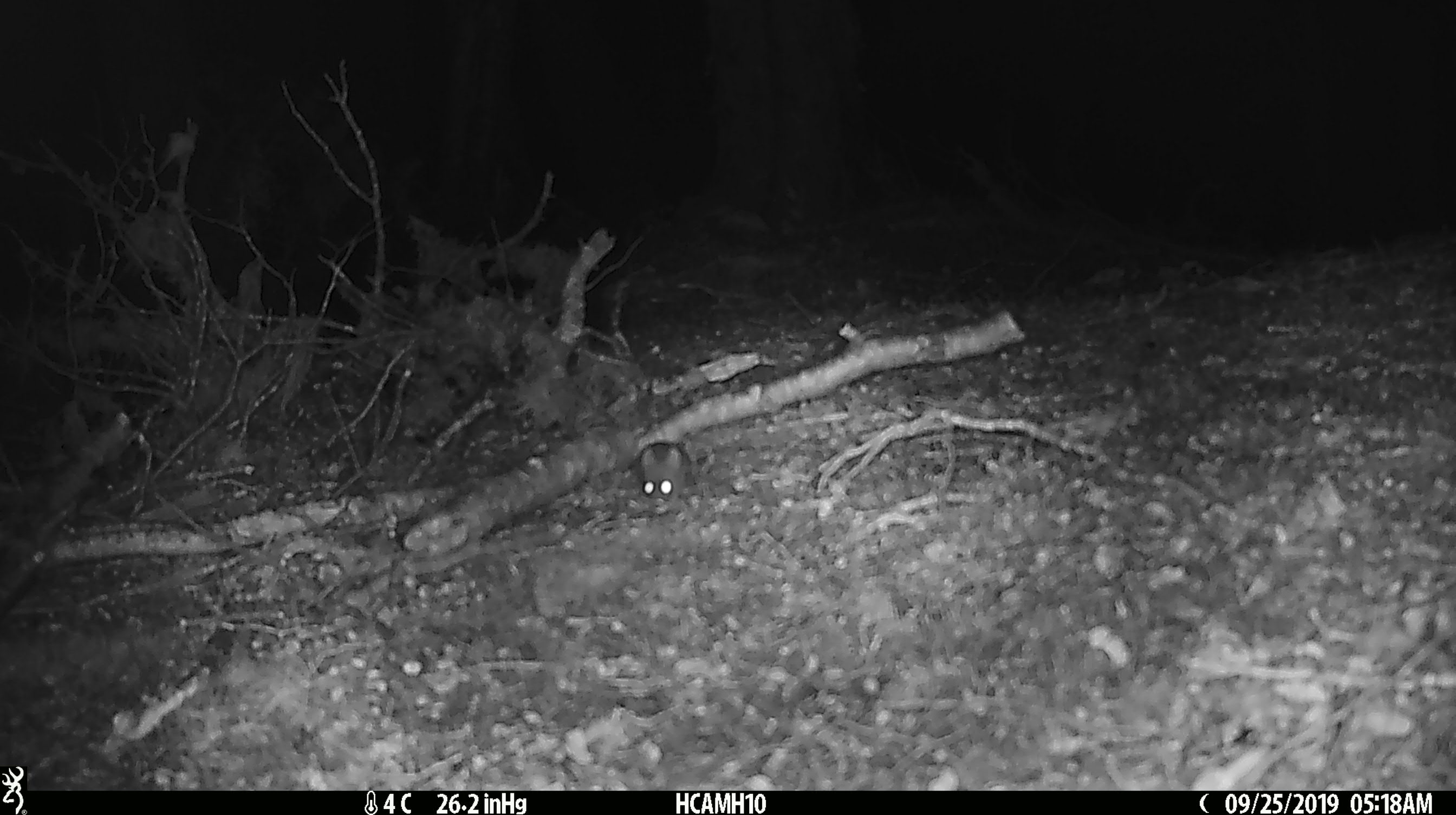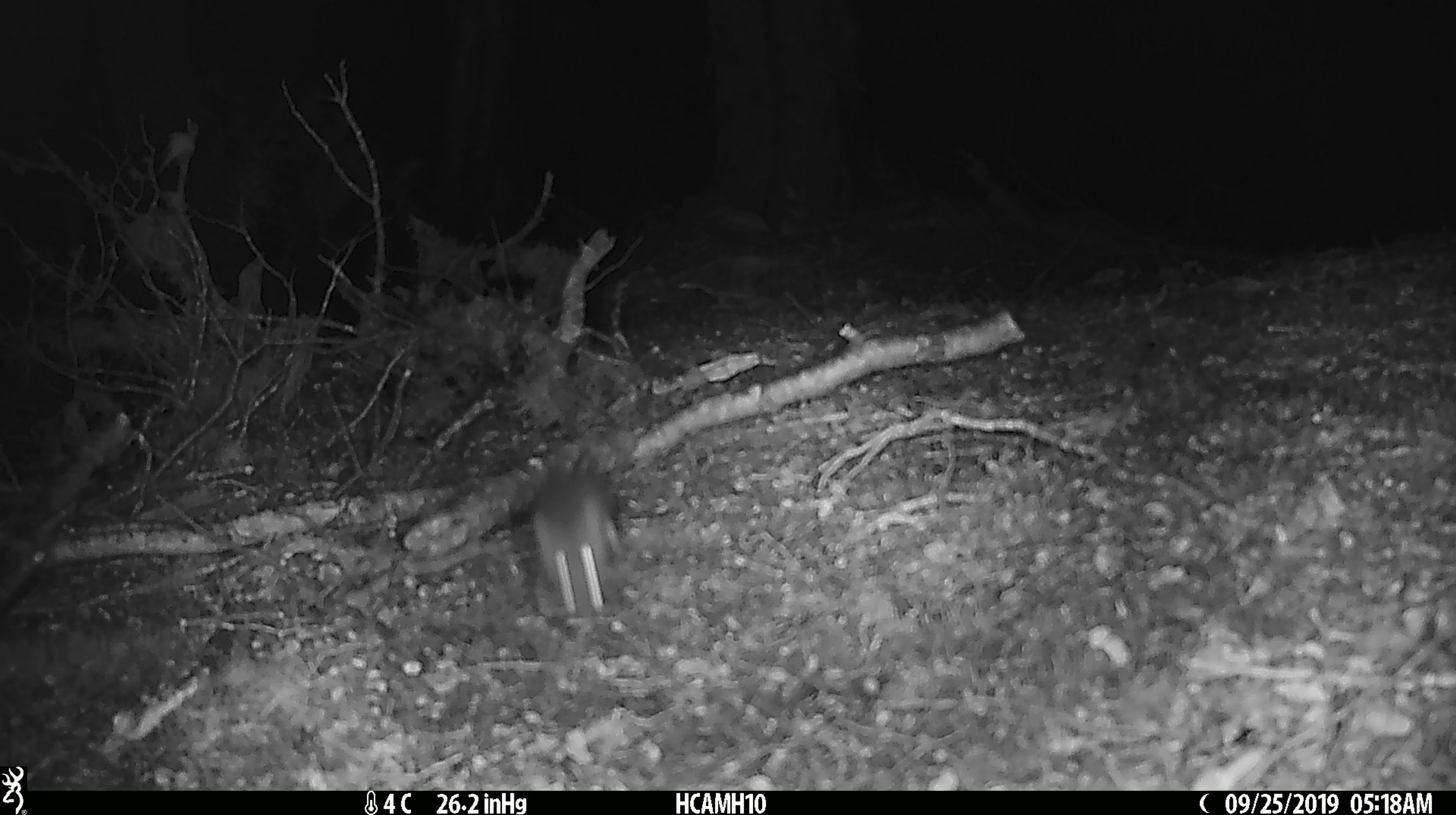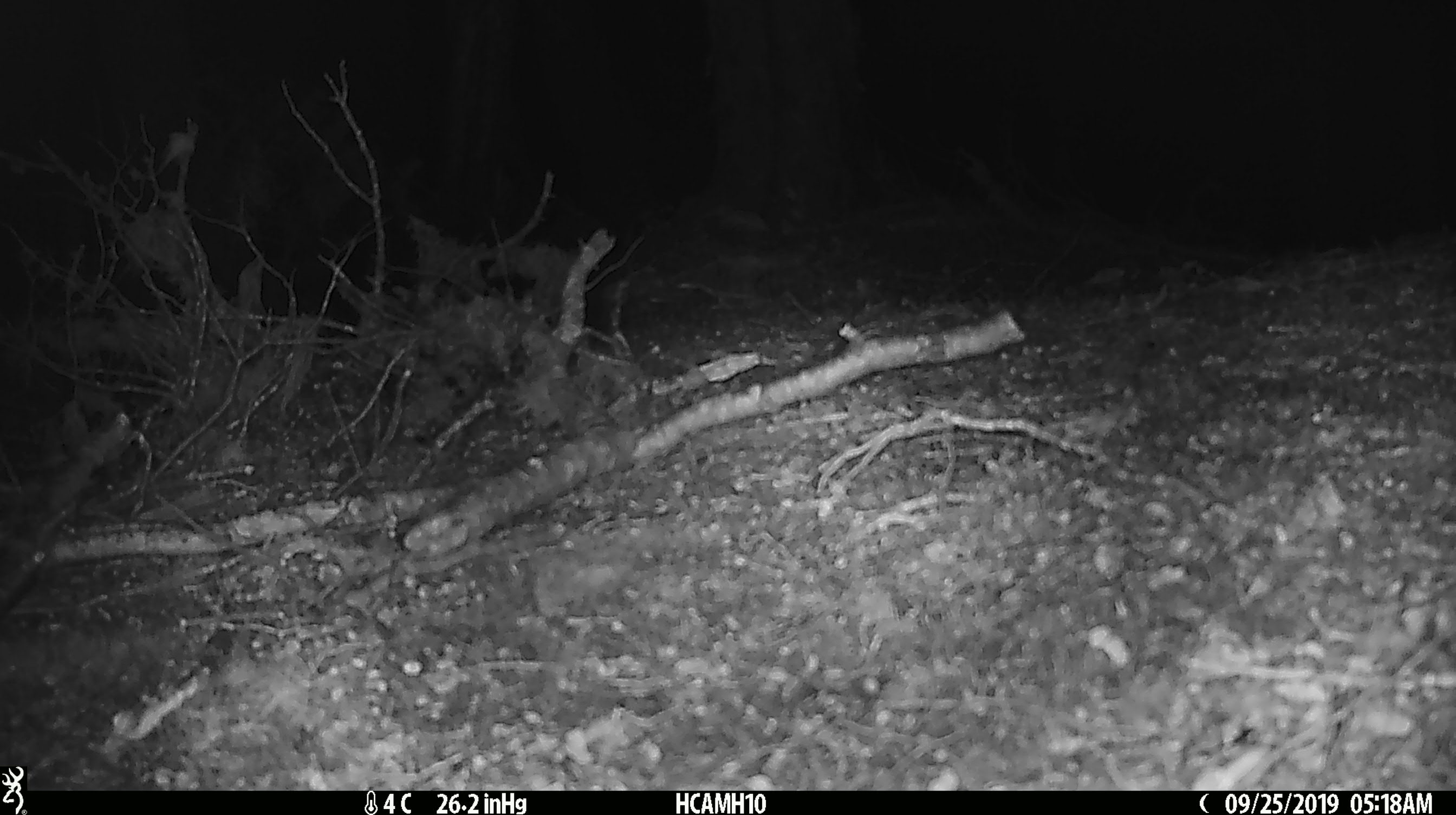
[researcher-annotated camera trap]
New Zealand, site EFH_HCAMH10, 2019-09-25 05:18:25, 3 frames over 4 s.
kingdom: Animalia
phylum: Chordata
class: Mammalia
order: Rodentia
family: Muridae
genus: Mus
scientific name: Mus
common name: mouse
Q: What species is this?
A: Mouse (Mus).